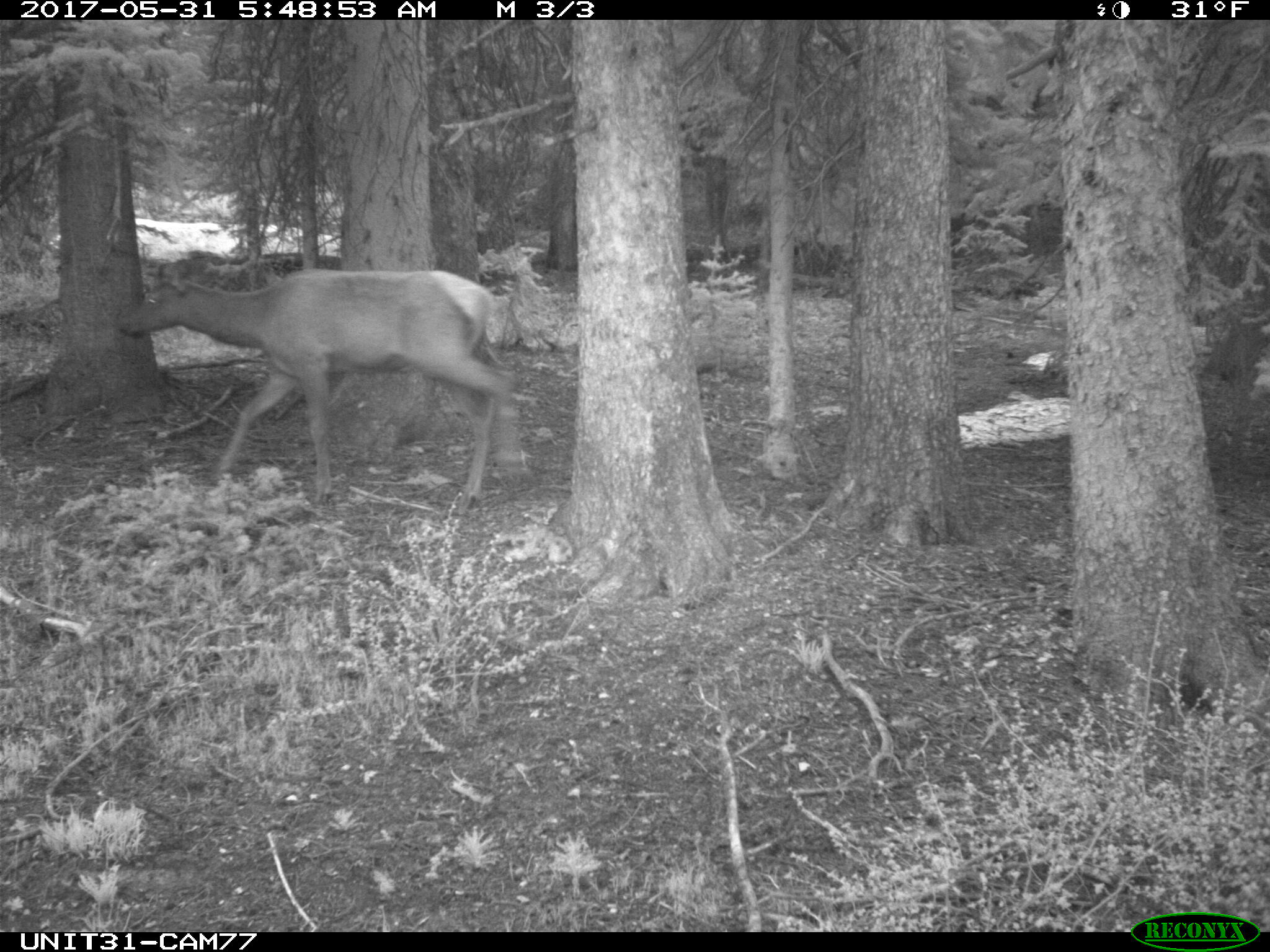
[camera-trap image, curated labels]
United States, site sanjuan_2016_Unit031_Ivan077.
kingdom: Animalia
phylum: Chordata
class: Mammalia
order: Artiodactyla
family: Cervidae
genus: Cervus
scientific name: Cervus elaphus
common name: red deer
Cervus elaphus (red deer).